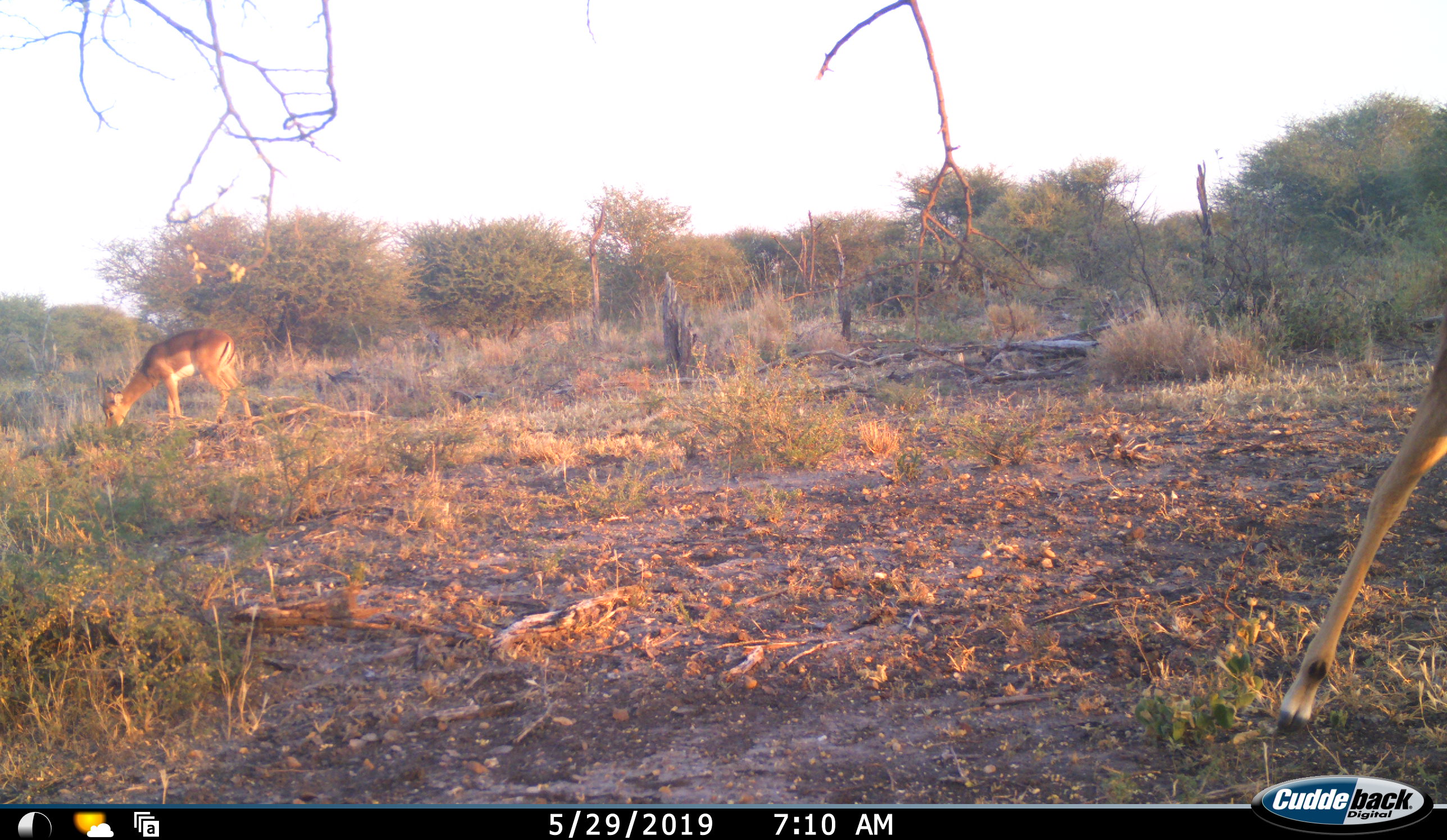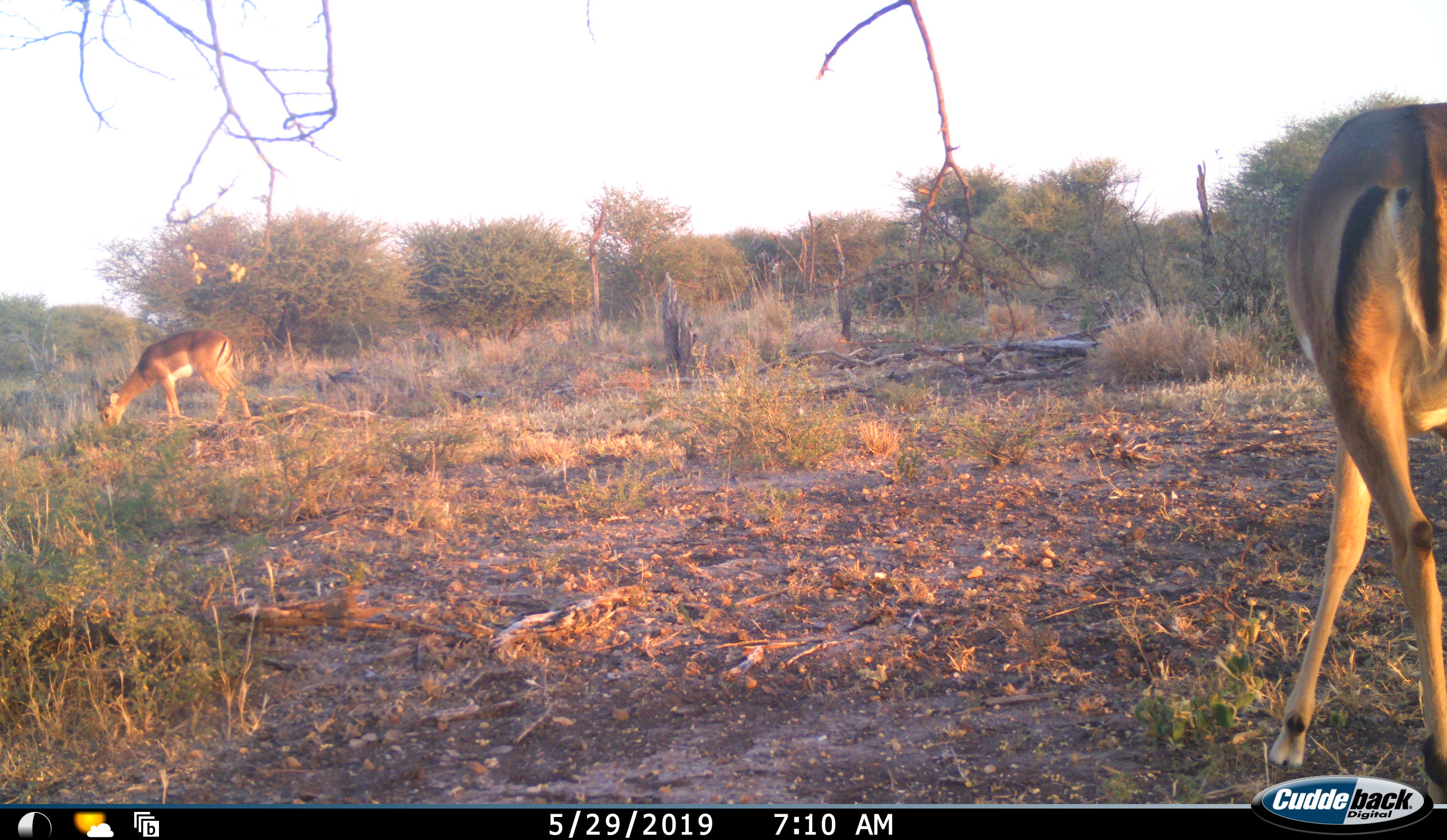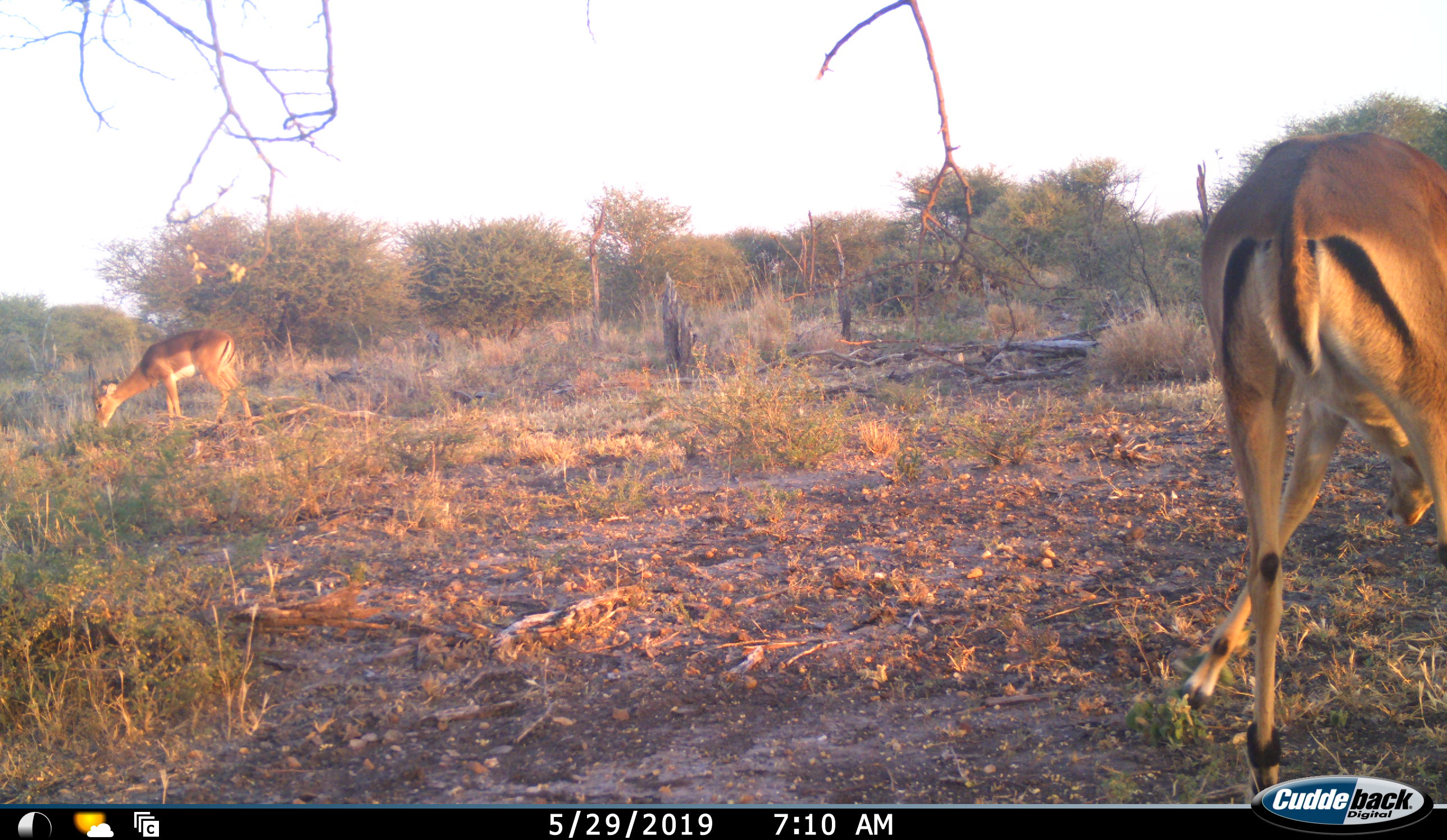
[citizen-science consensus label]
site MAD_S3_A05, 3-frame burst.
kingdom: Animalia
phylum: Chordata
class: Mammalia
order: Artiodactyla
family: Bovidae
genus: Aepyceros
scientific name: Aepyceros melampus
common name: impala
Impala (Aepyceros melampus), count 2. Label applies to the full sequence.